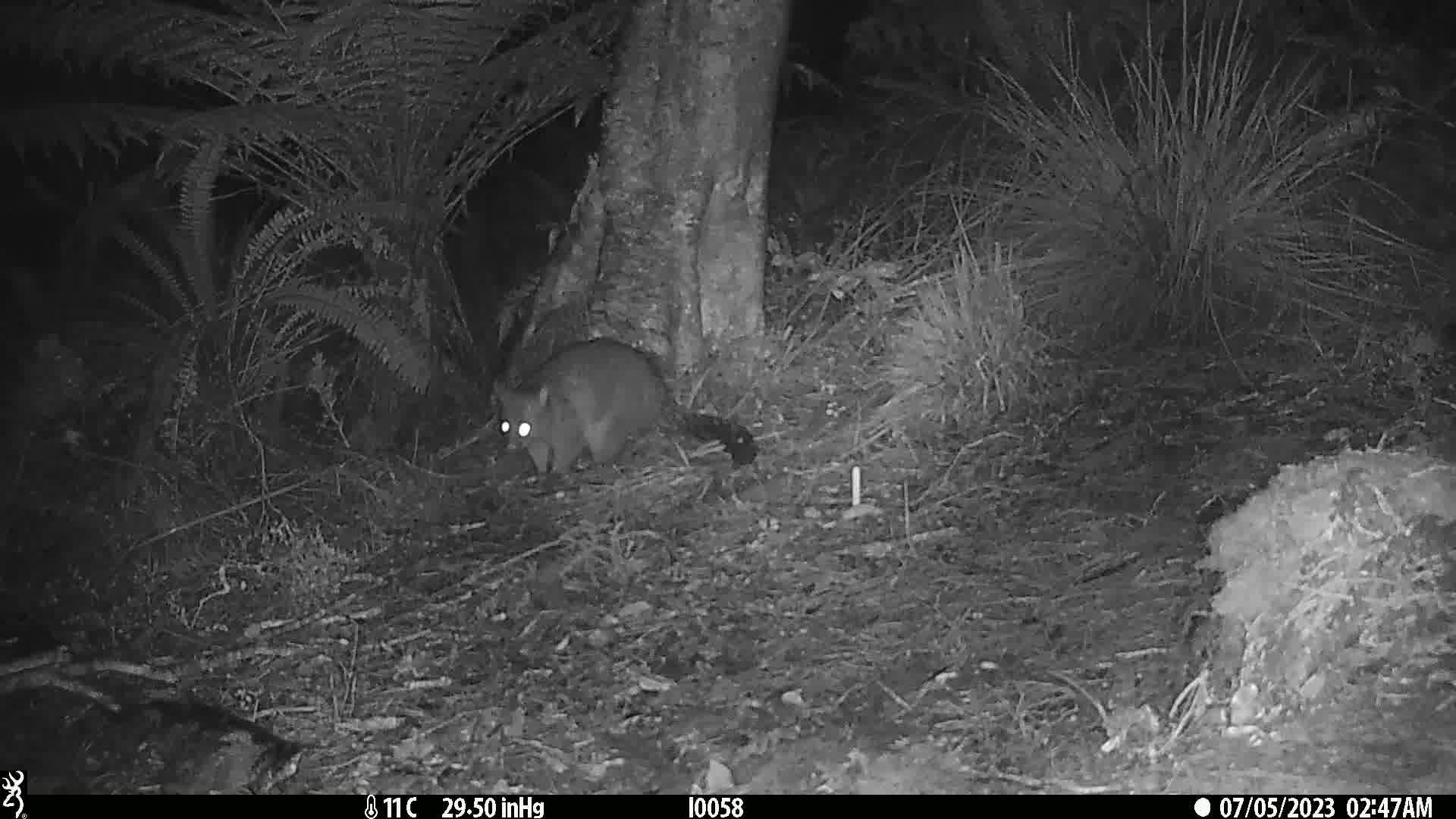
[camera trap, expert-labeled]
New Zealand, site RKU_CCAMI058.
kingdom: Animalia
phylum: Chordata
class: Mammalia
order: Diprotodontia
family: Phalangeridae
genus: Trichosurus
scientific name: Trichosurus vulpecula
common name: common brushtail possum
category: possum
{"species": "possum (common brushtail possum) (Trichosurus vulpecula)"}